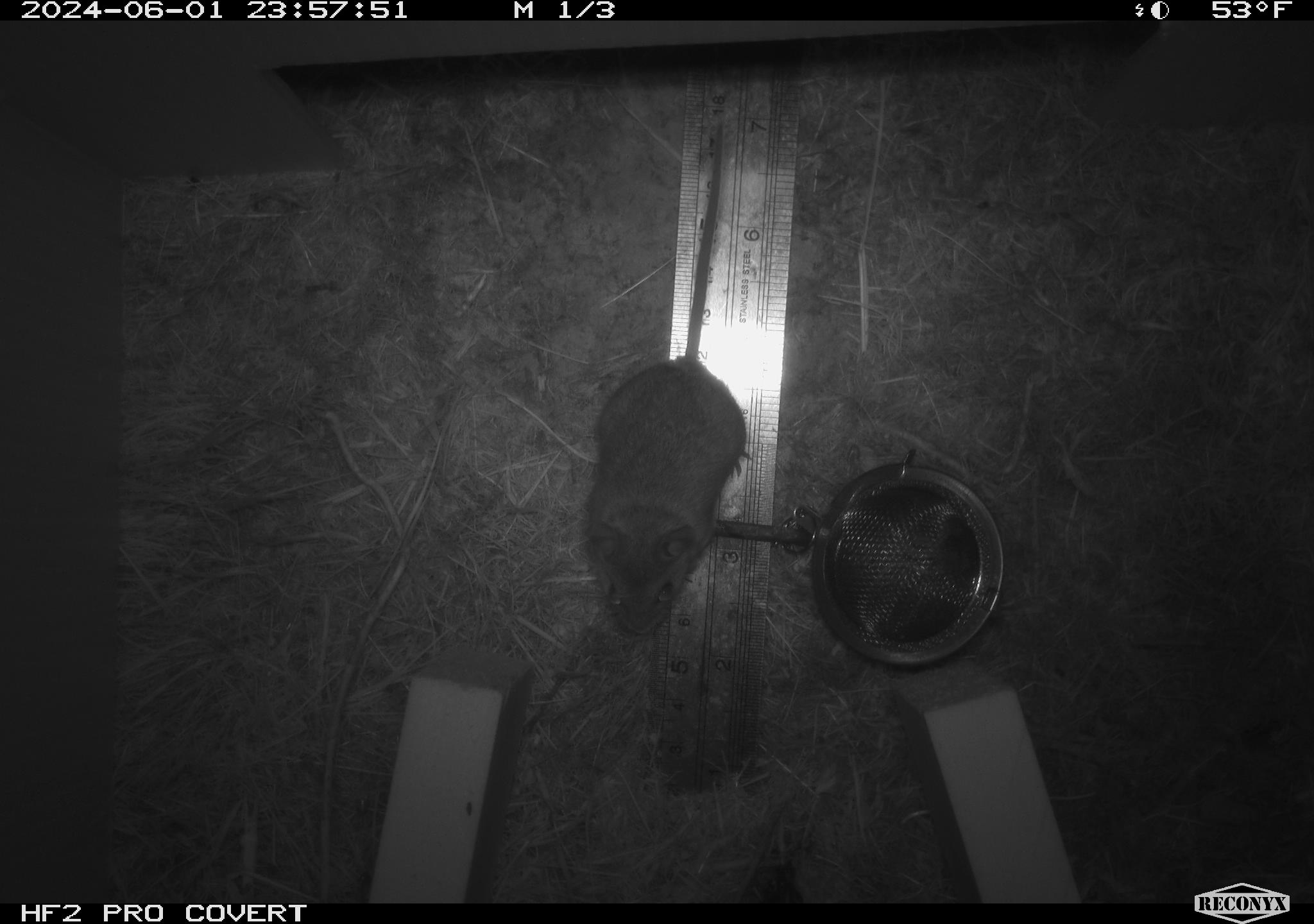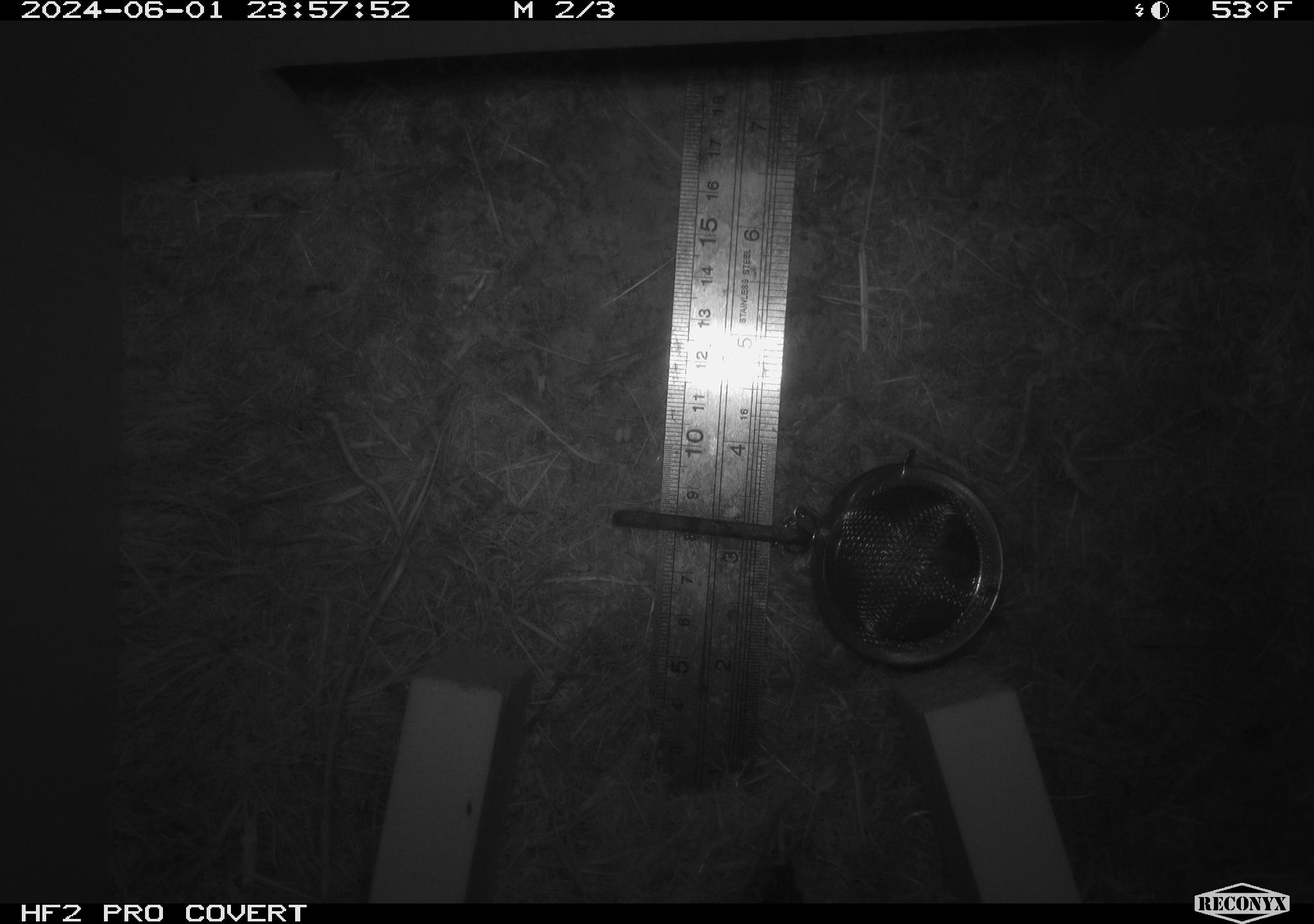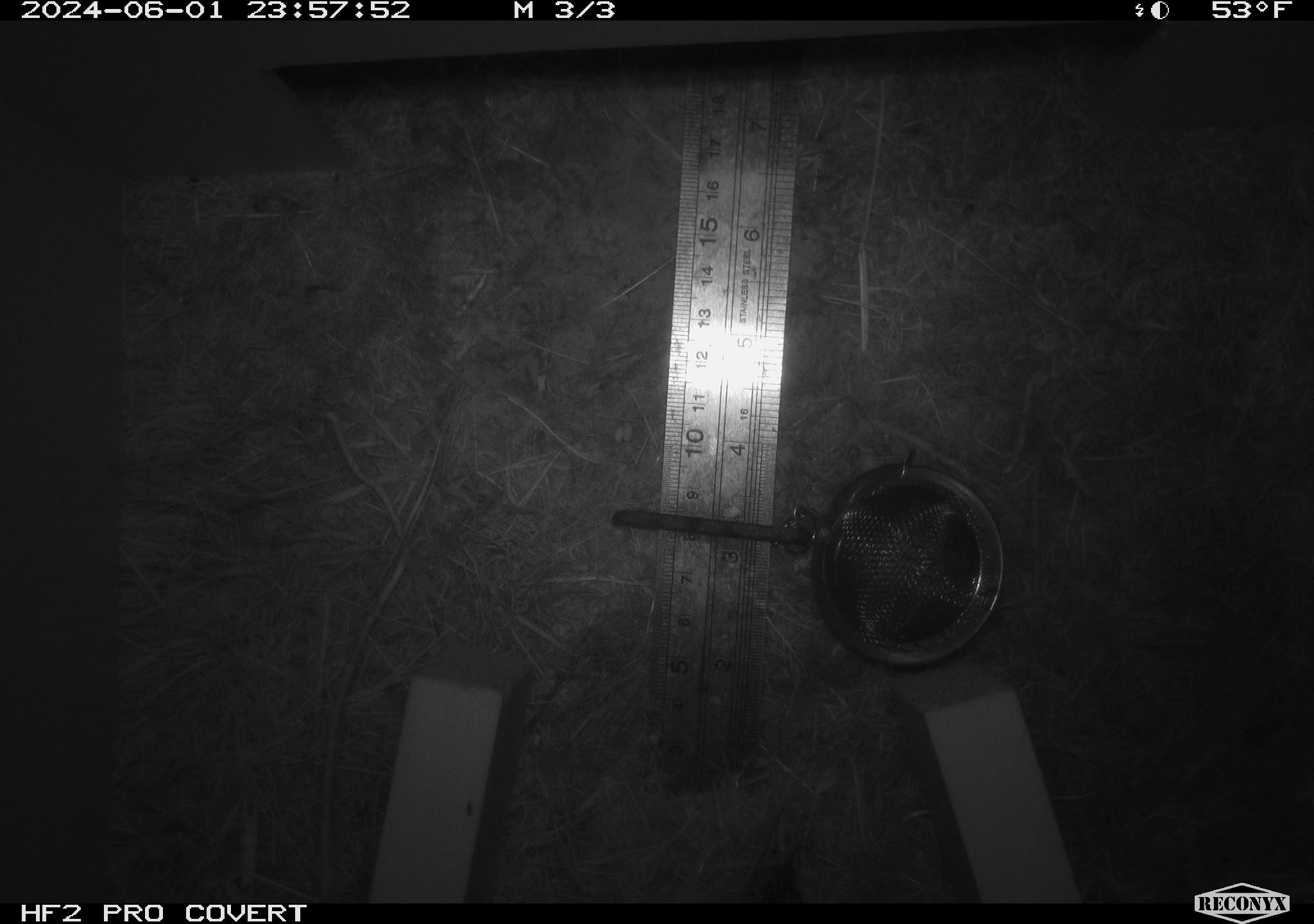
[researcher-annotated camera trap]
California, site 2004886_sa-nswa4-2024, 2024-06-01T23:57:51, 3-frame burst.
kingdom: Animalia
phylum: Chordata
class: Mammalia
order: Rodentia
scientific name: Rodentia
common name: rodent